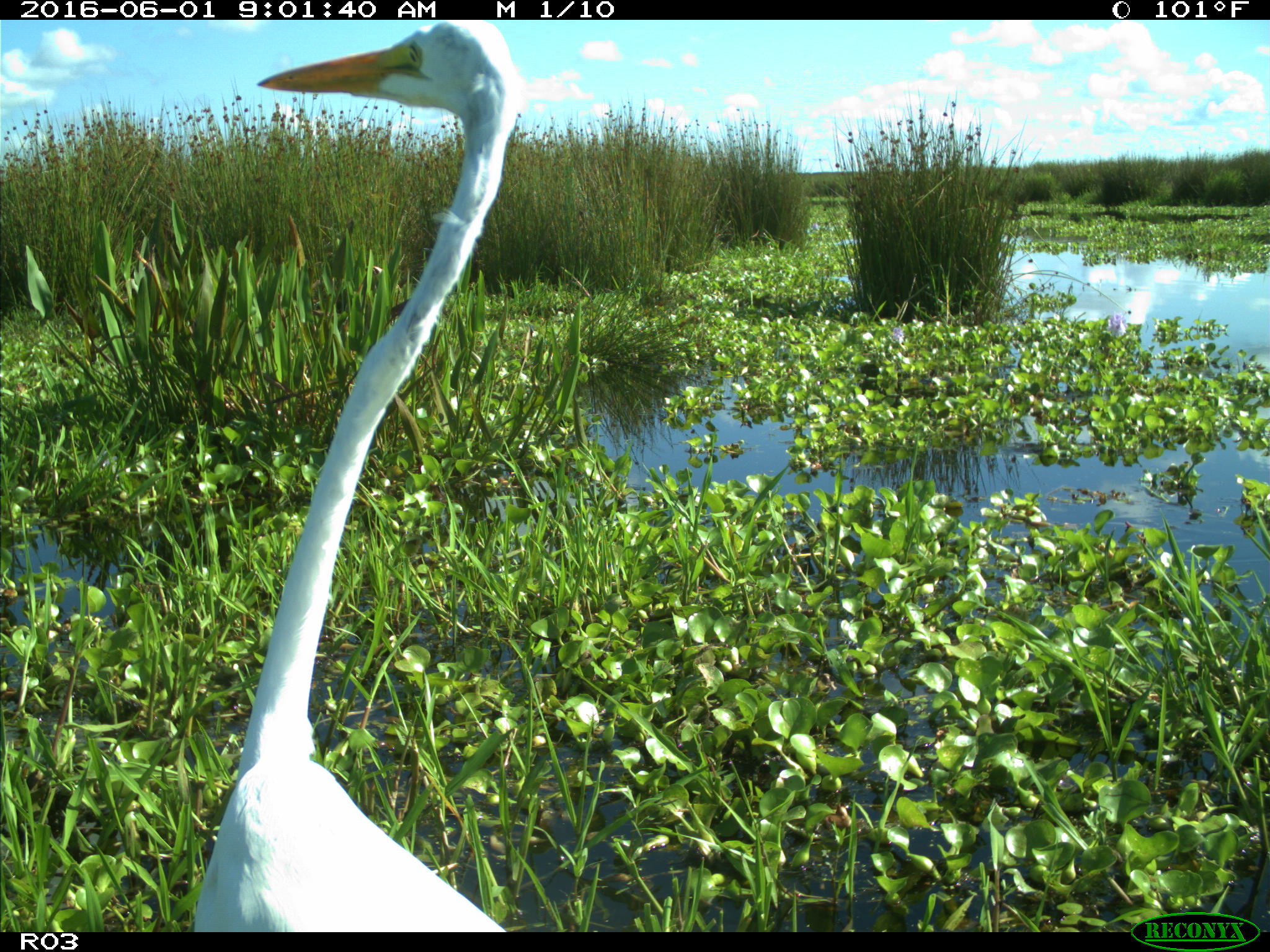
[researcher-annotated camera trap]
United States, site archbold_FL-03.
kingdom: Animalia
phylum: Chordata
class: Aves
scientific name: Aves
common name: birds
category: unidentified bird